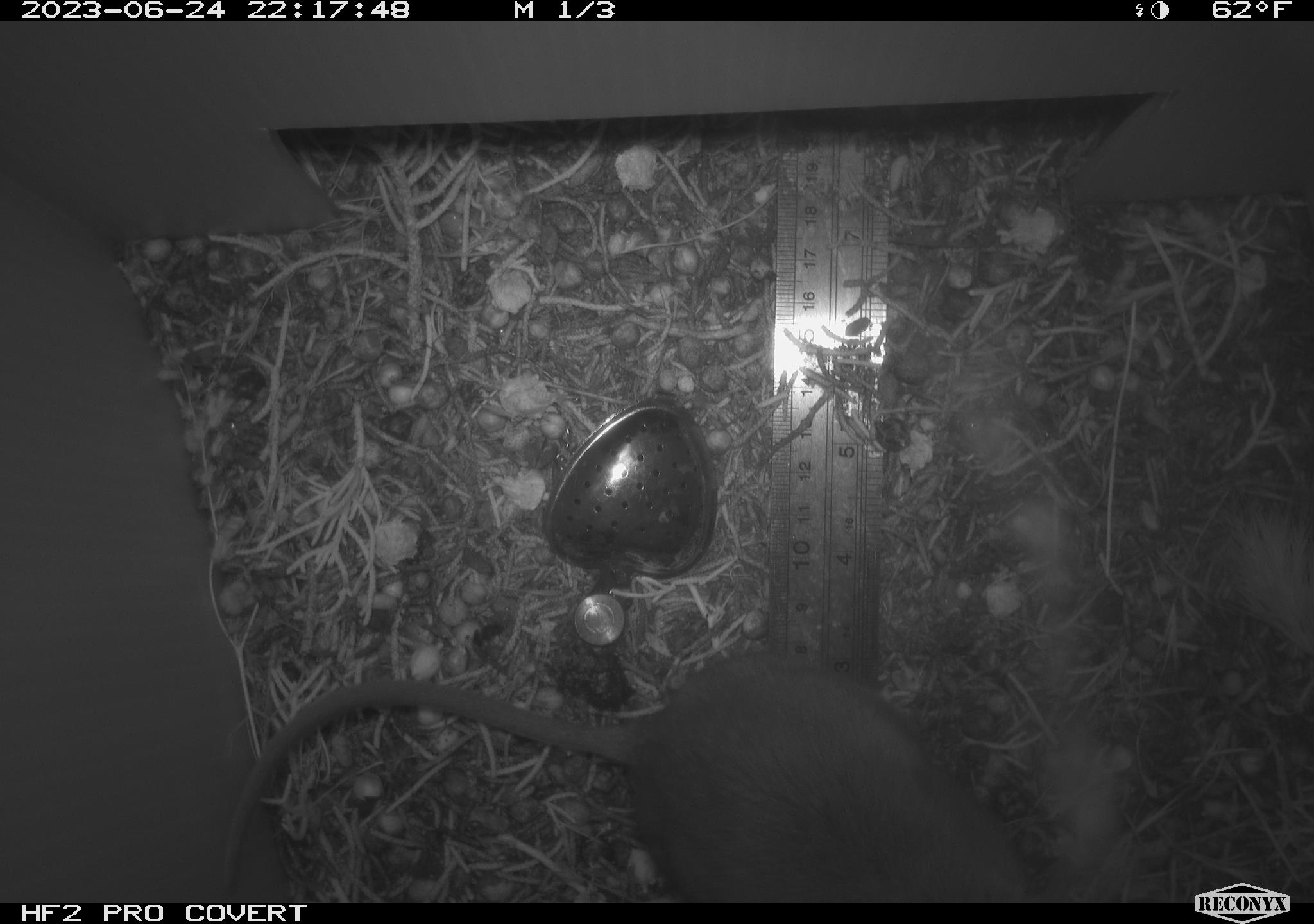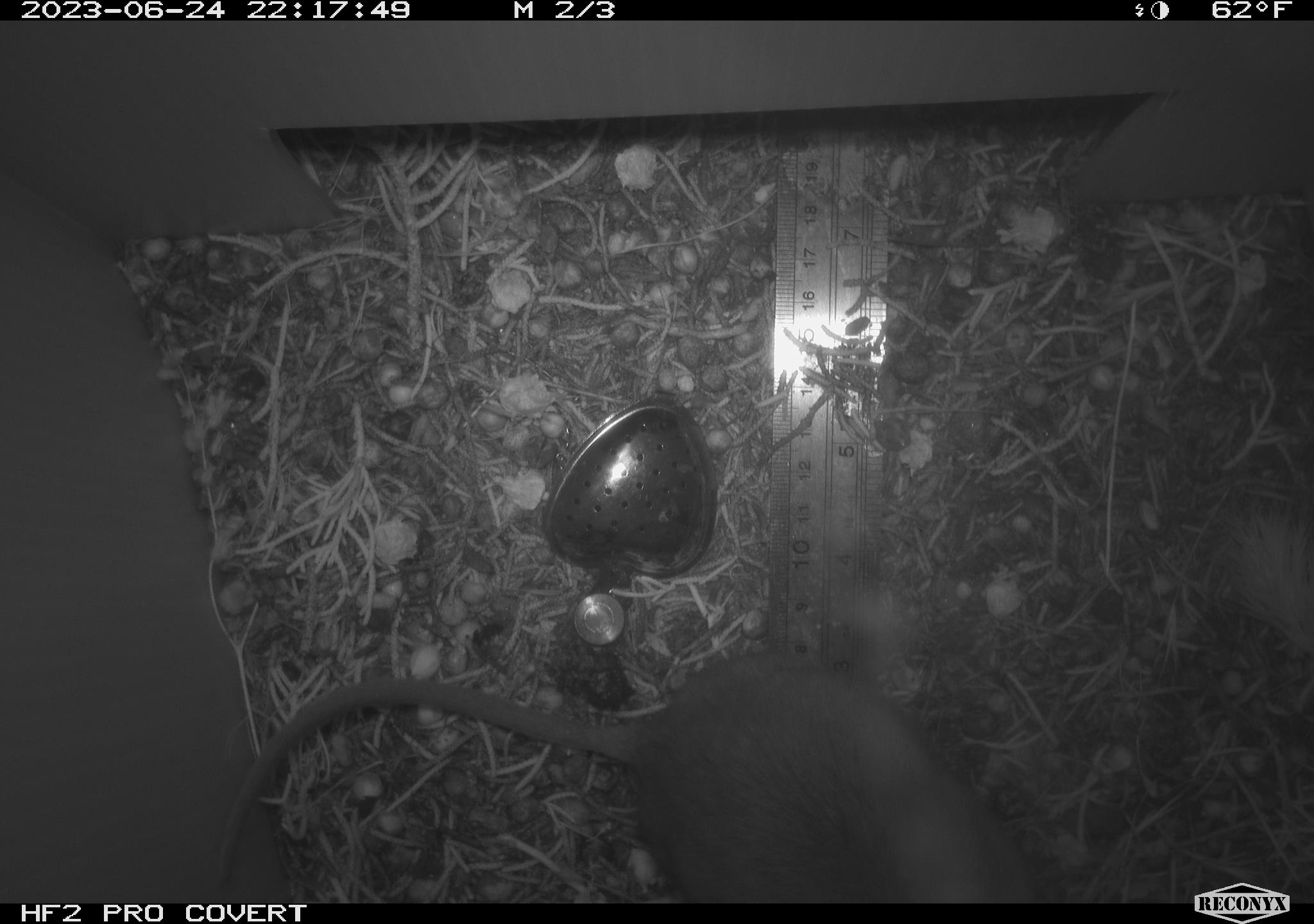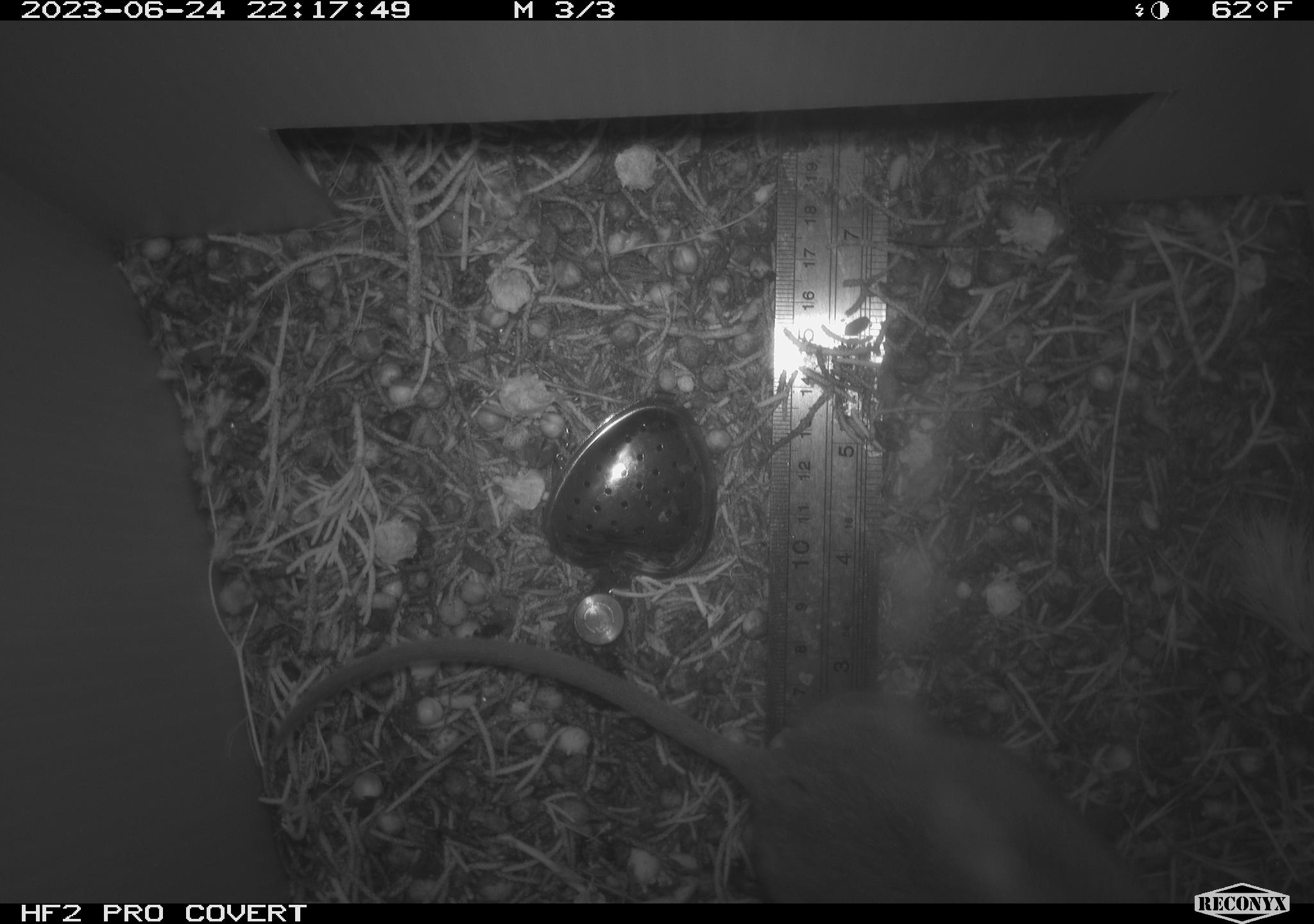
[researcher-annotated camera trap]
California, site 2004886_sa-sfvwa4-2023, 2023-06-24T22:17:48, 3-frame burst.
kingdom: Animalia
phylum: Chordata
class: Mammalia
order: Rodentia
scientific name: Rodentia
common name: mouse species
Mouse species (Rodentia).